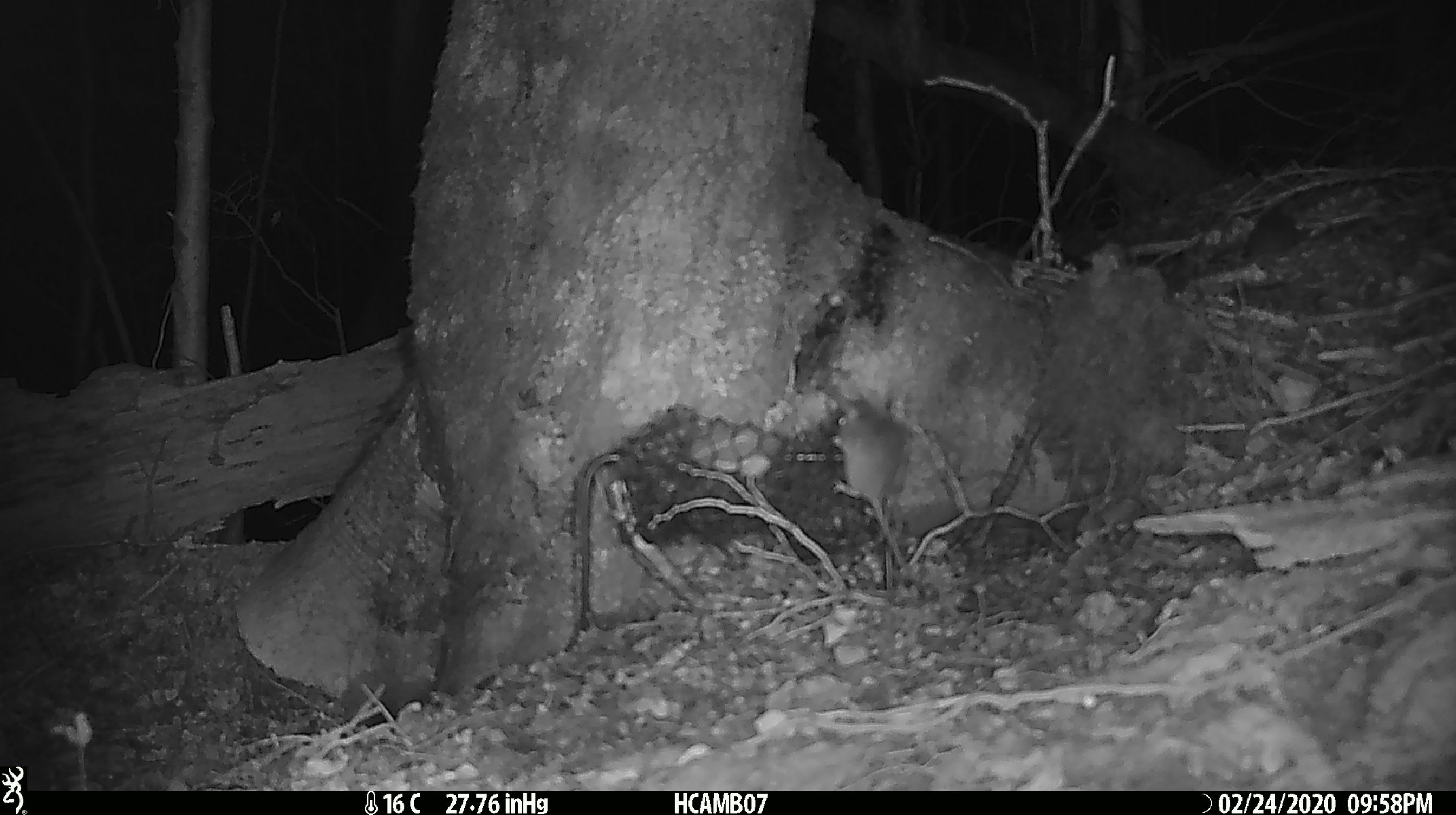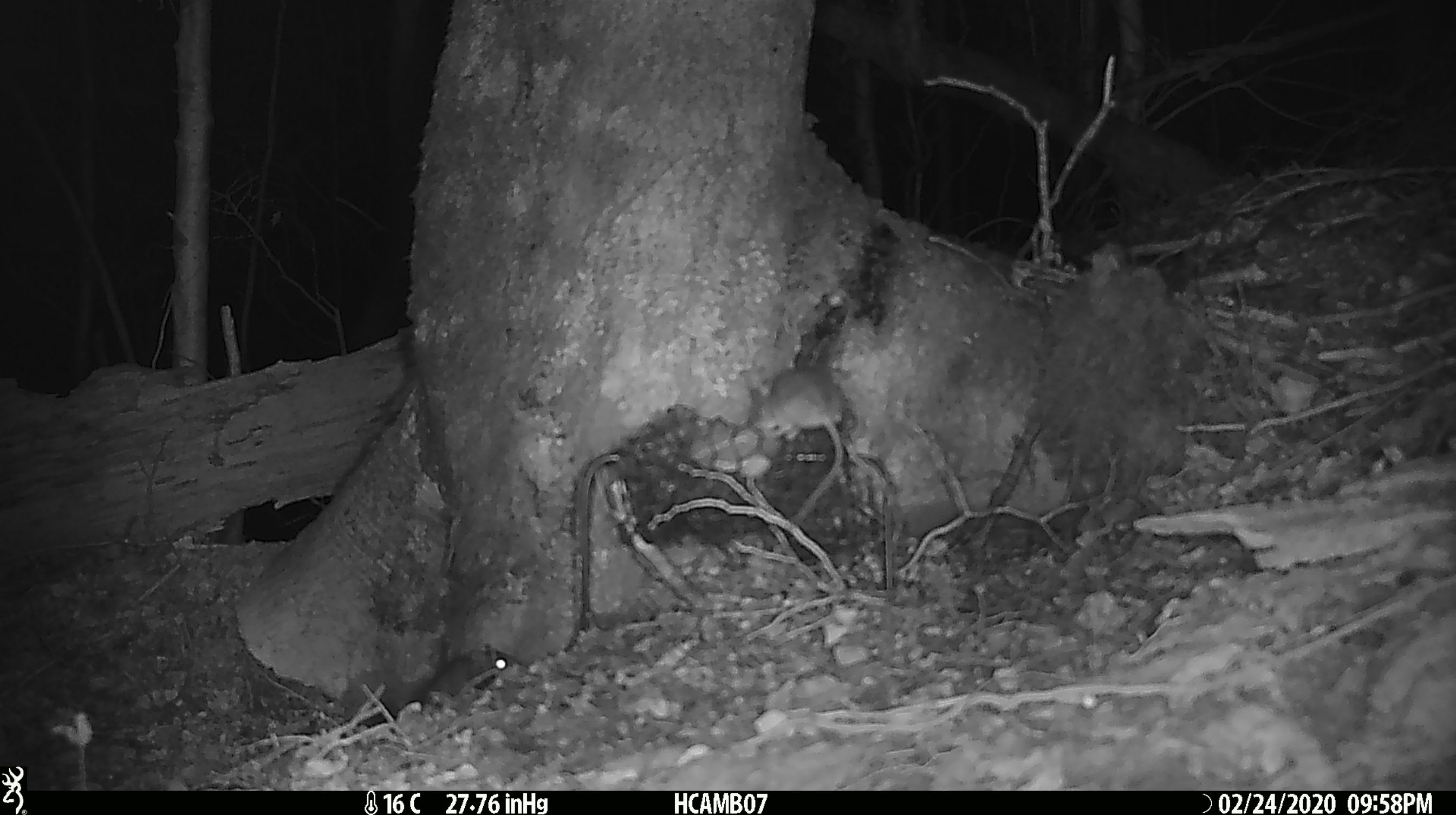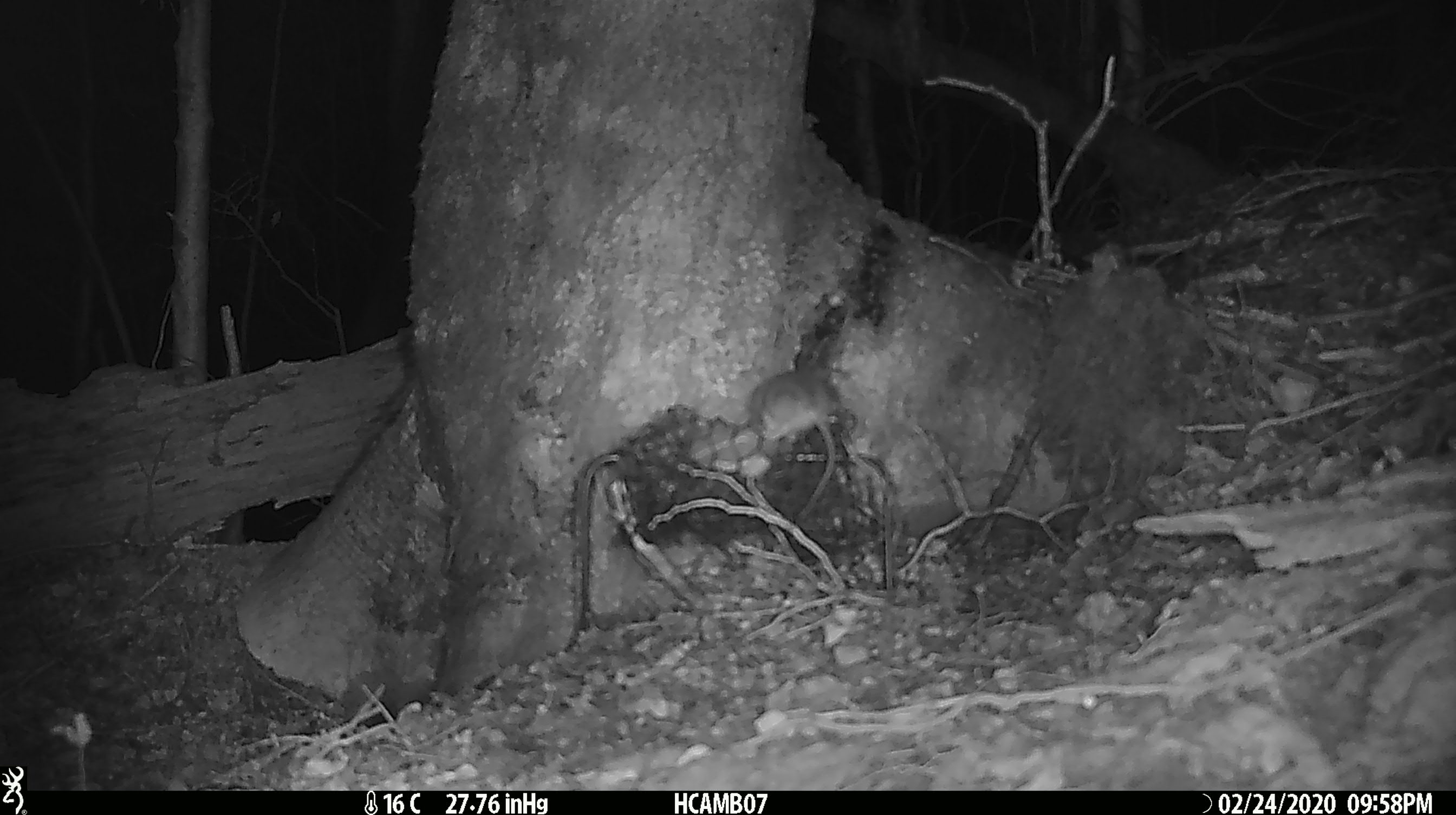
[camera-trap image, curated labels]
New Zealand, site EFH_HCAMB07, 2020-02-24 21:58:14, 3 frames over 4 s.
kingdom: Animalia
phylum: Chordata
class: Mammalia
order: Rodentia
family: Muridae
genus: Mus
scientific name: Mus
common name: mouse